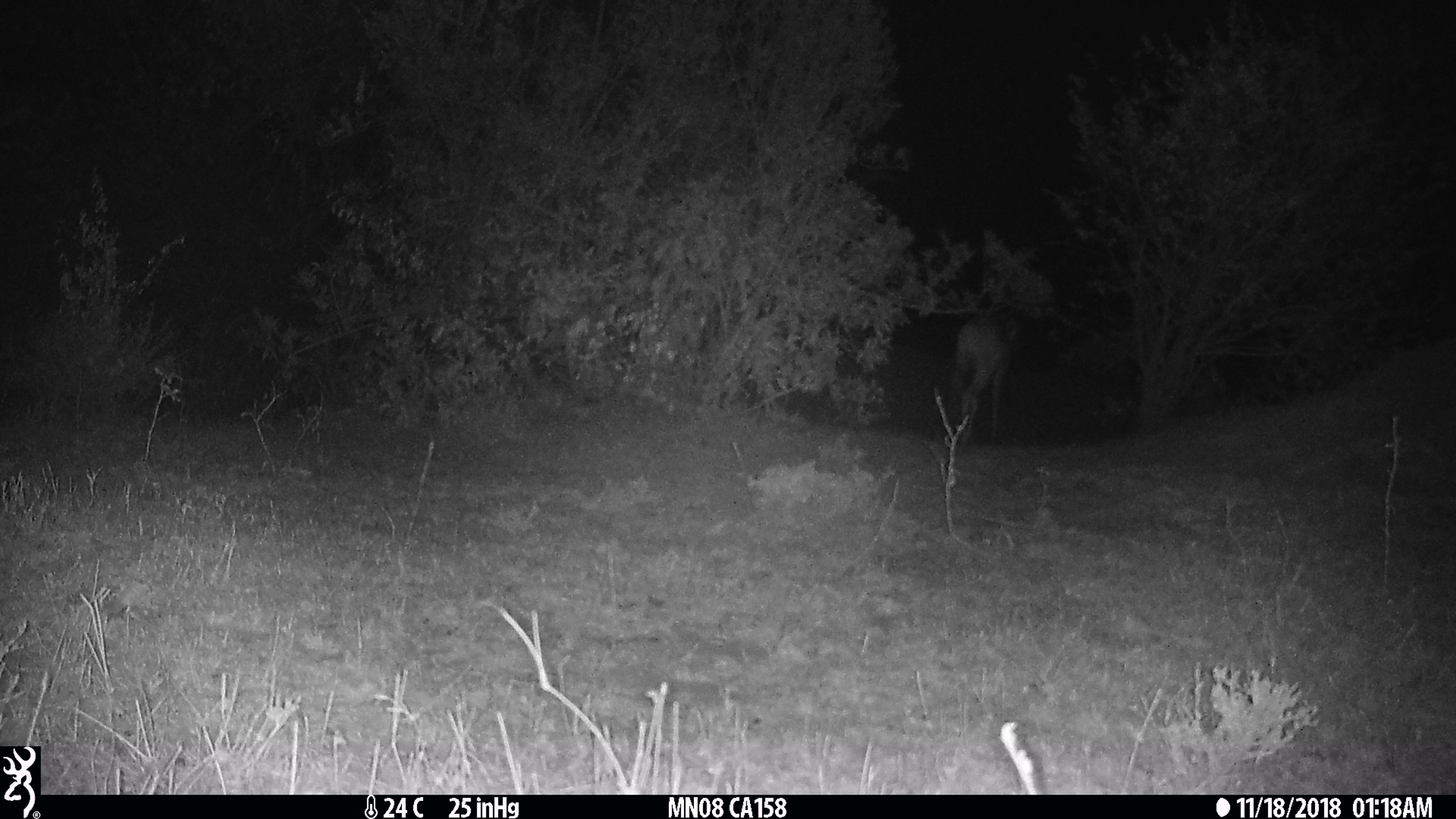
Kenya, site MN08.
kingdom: Animalia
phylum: Chordata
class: Mammalia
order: Artiodactyla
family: Bovidae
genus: Tragelaphus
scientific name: Tragelaphus scriptus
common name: bushbuck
Bushbuck (Tragelaphus scriptus).